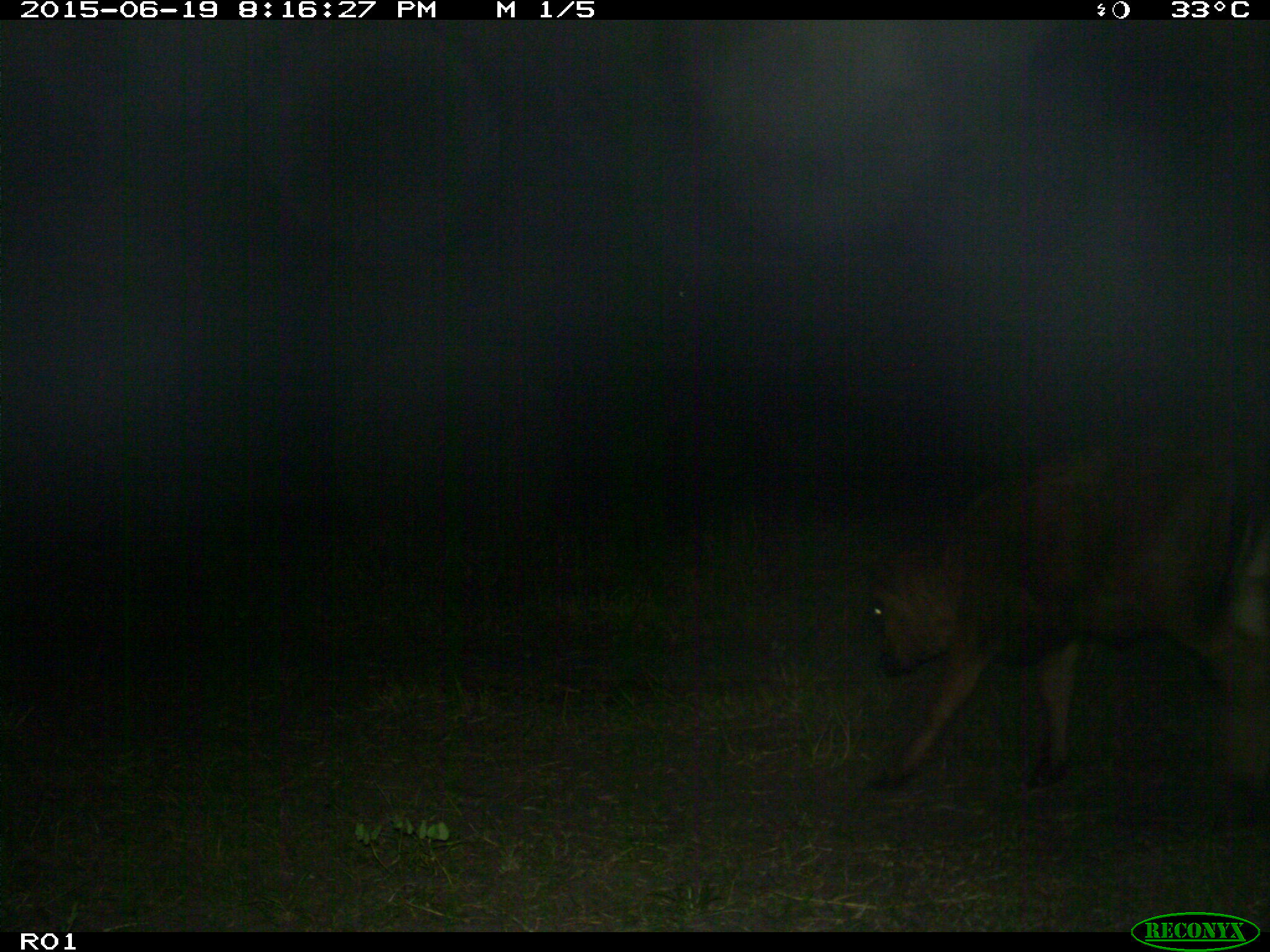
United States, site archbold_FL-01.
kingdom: Animalia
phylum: Chordata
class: Mammalia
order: Artiodactyla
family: Bovidae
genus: Bos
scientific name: Bos taurus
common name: domestic cow